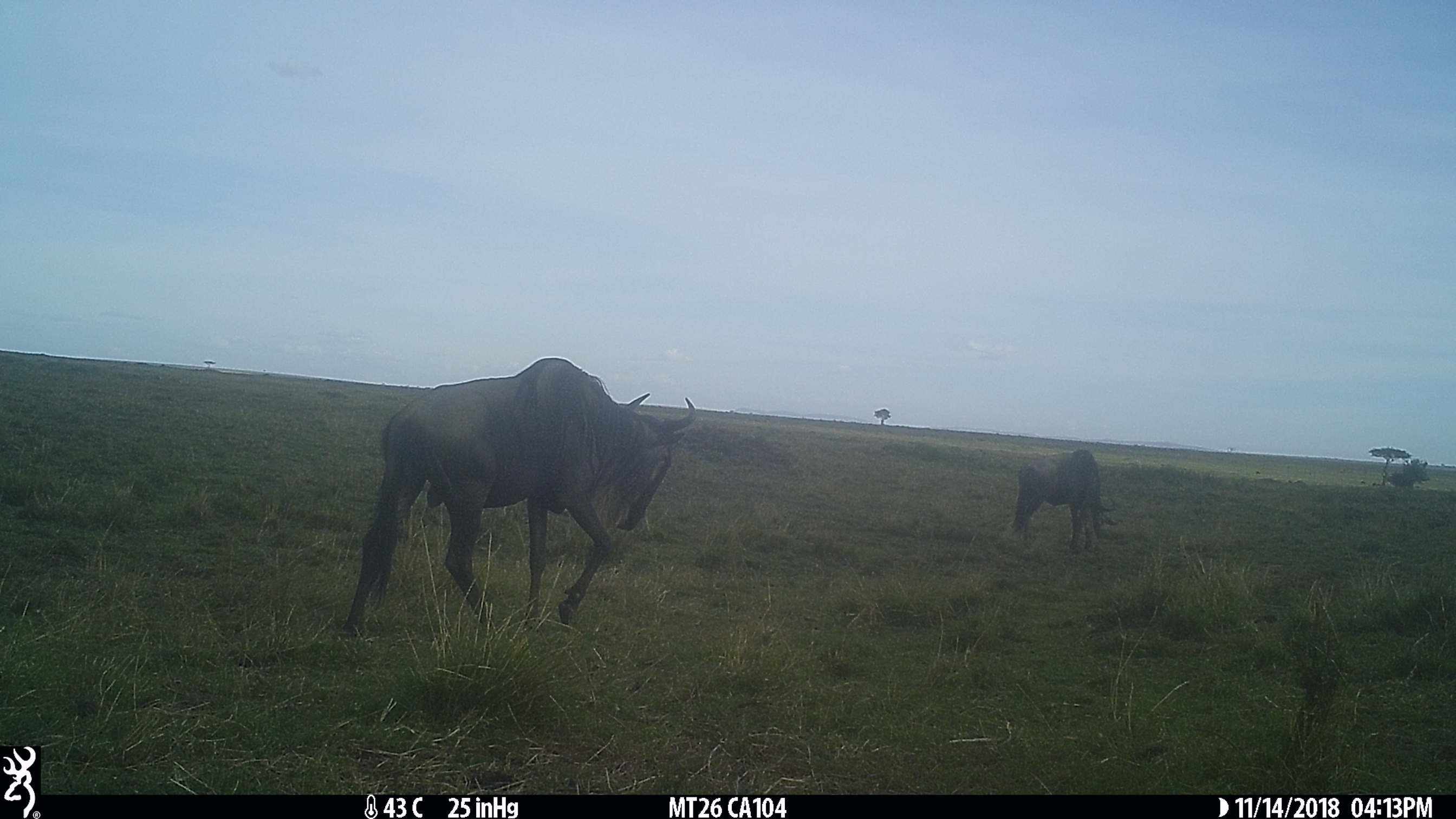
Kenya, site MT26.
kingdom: Animalia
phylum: Chordata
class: Mammalia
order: Artiodactyla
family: Bovidae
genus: Connochaetes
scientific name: Connochaetes taurinus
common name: blue wildebeest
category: wildebeest